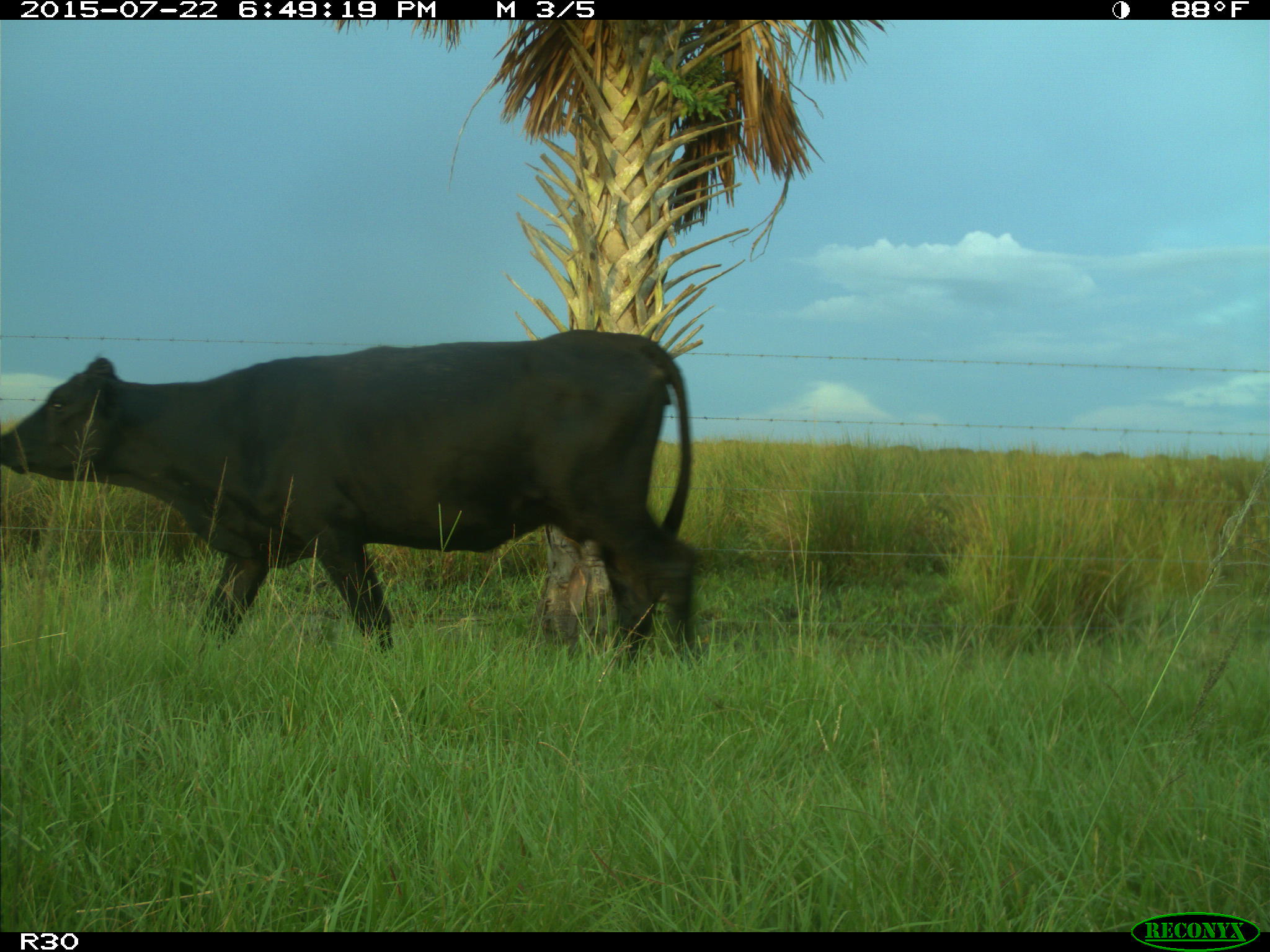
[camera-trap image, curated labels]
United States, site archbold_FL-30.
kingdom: Animalia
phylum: Chordata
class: Mammalia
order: Artiodactyla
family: Bovidae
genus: Bos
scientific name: Bos taurus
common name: domestic cow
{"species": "Bos taurus (domestic cow)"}